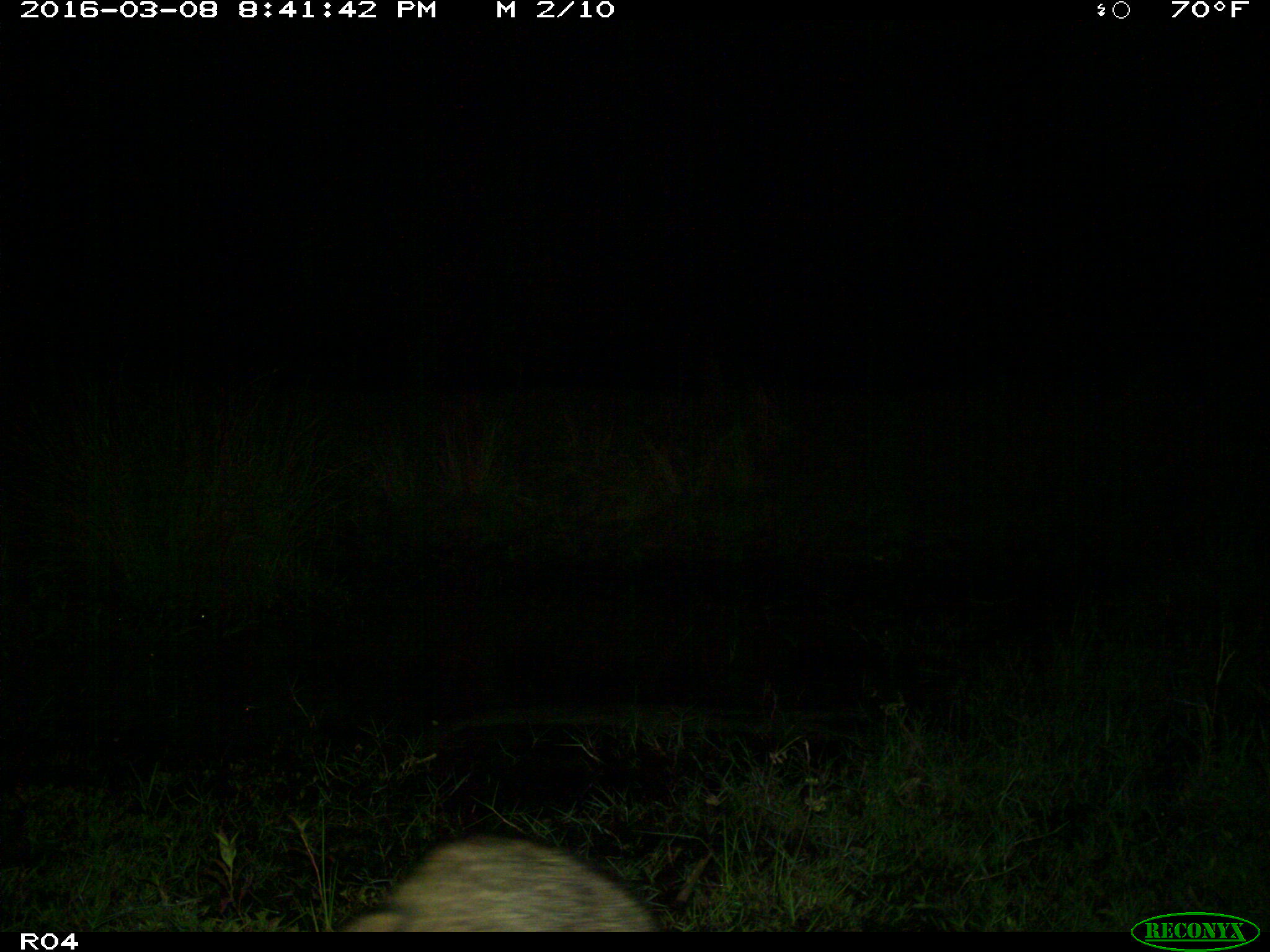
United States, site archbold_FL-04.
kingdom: Animalia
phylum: Chordata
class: Mammalia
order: Artiodactyla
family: Bovidae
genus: Bos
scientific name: Bos taurus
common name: domestic cow